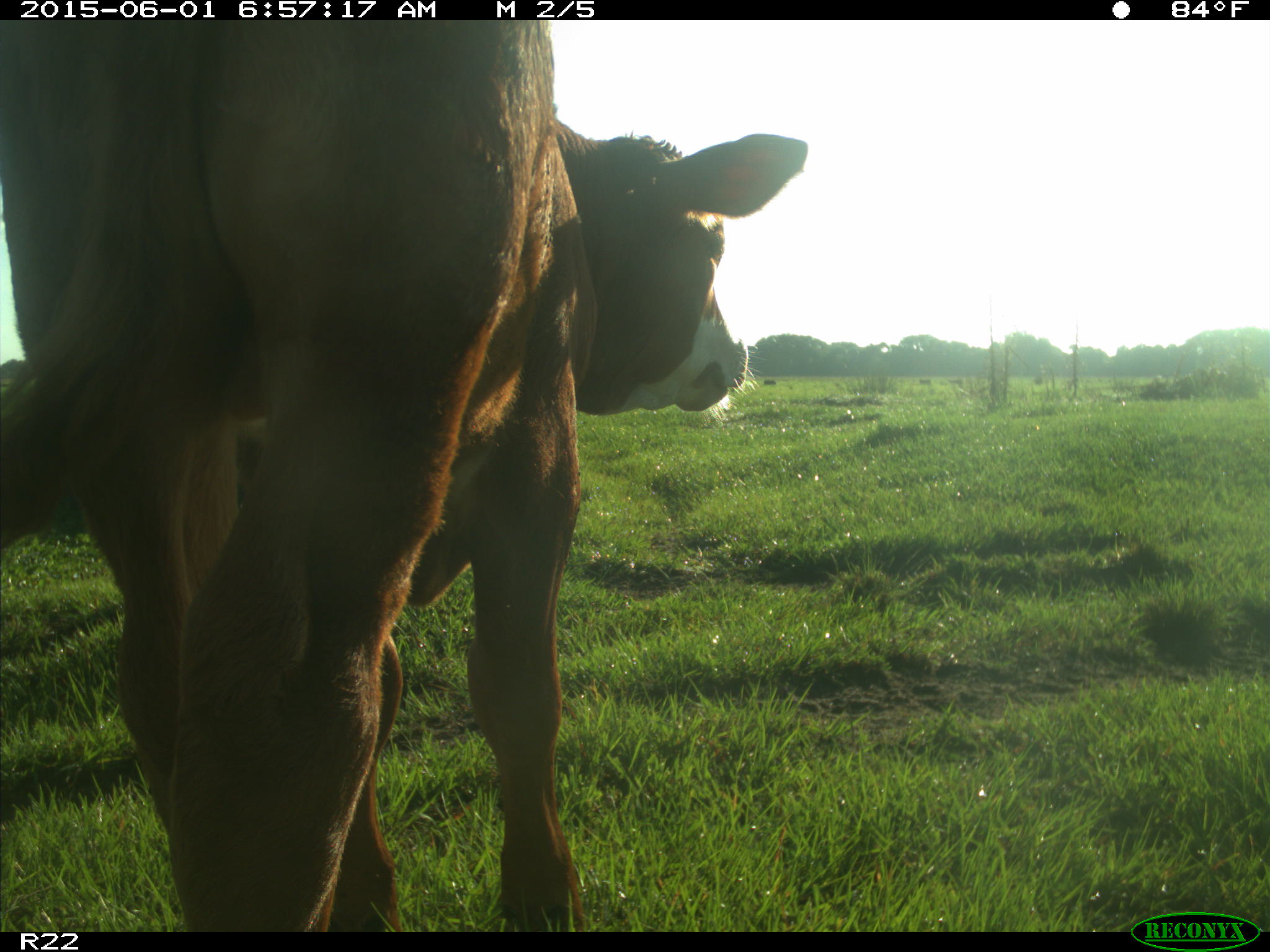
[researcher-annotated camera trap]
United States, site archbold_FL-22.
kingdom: Animalia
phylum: Chordata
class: Mammalia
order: Artiodactyla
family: Bovidae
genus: Bos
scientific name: Bos taurus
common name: domestic cow